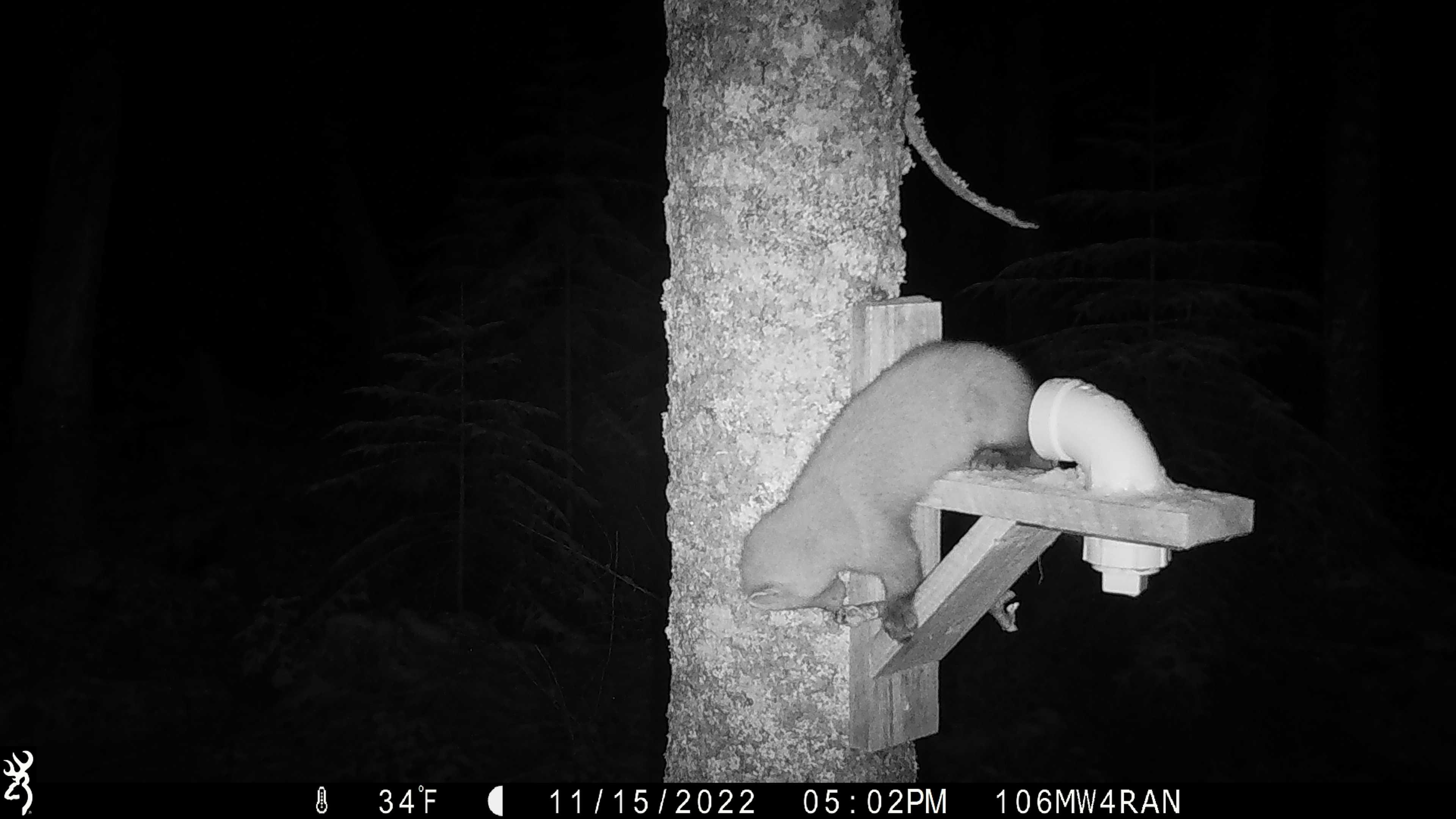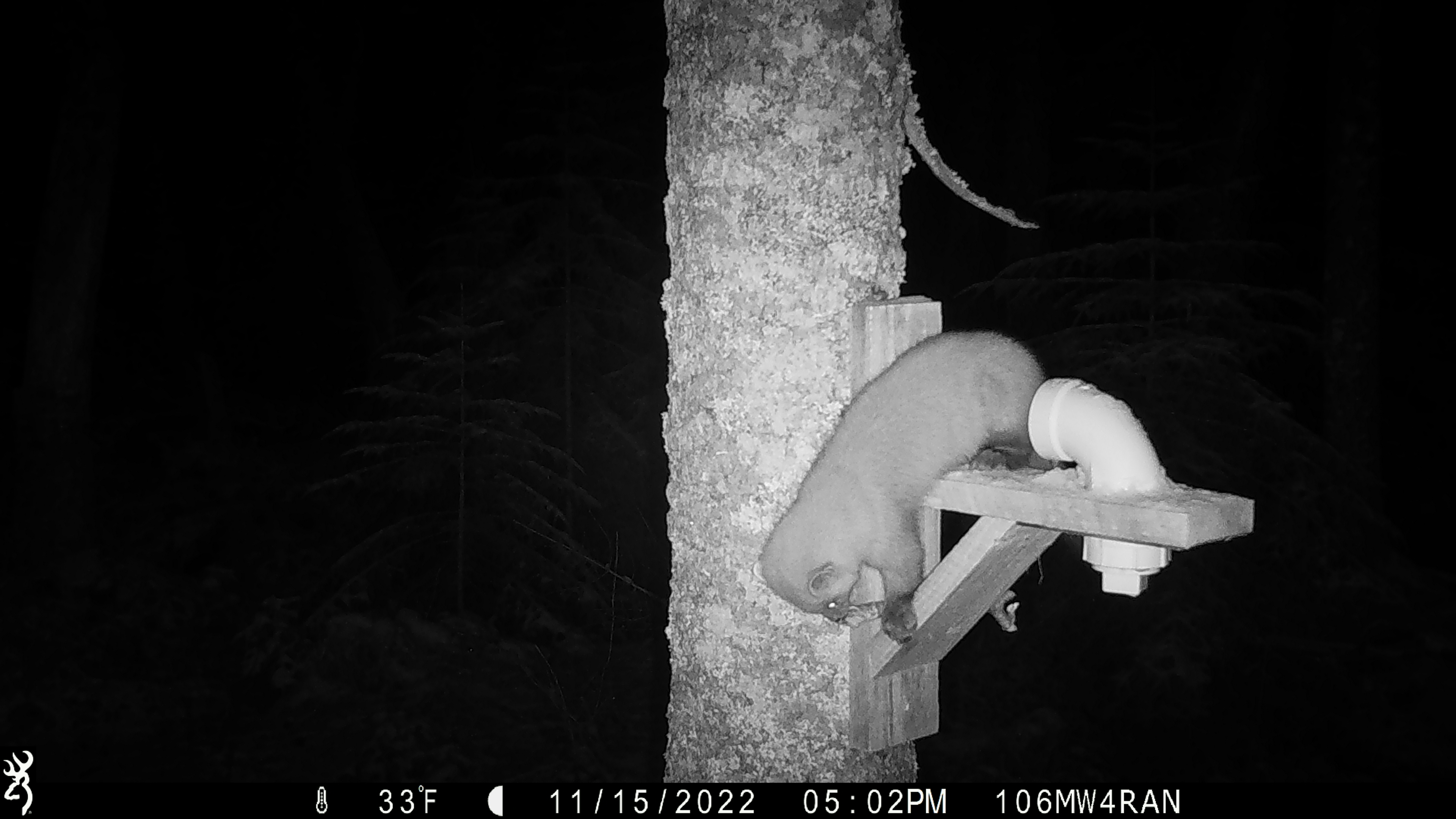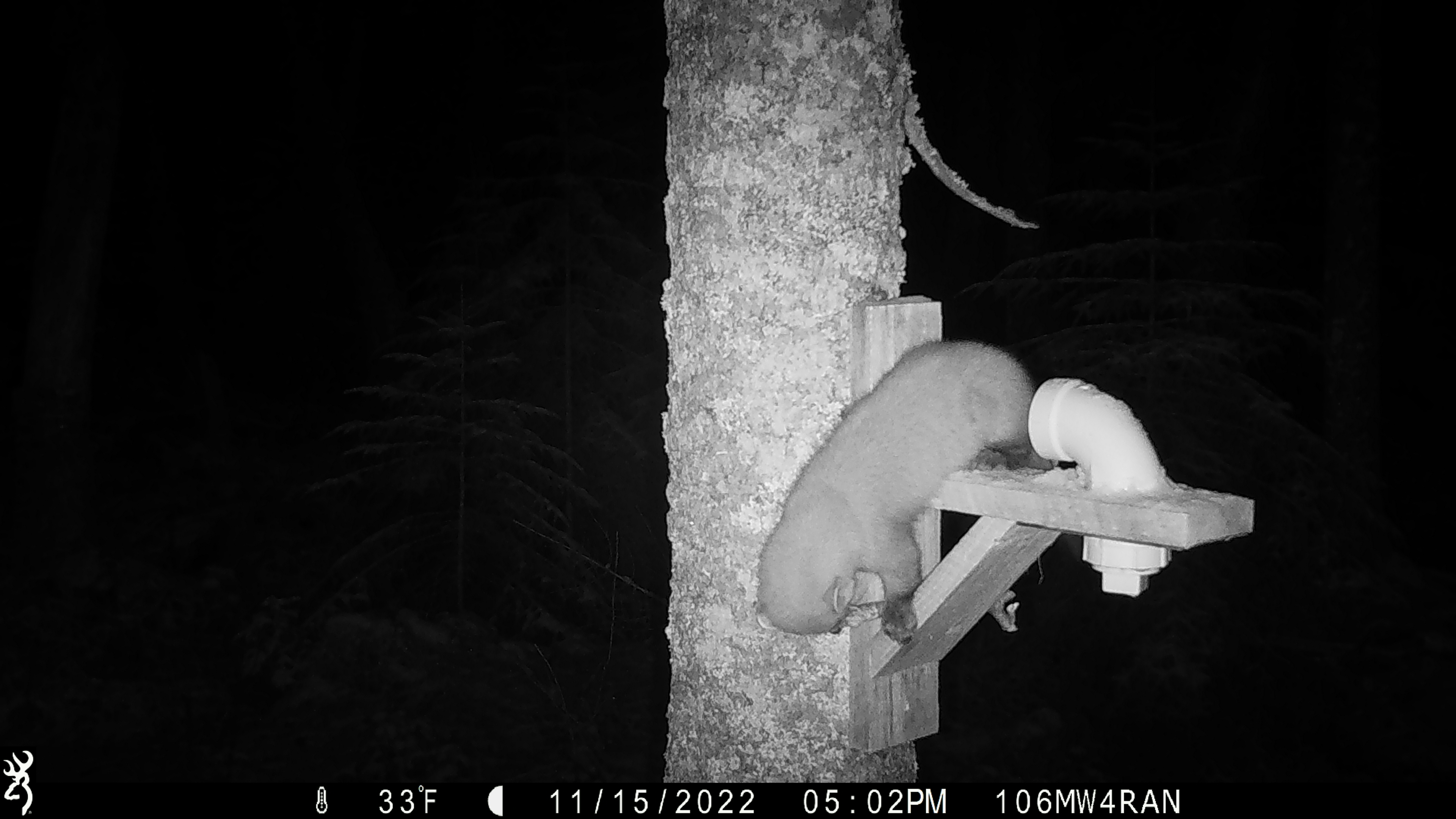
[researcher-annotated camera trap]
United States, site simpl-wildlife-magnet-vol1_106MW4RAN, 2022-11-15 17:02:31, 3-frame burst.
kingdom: Animalia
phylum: Chordata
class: Mammalia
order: Carnivora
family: Mustelidae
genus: Martes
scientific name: Martes americana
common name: american marten